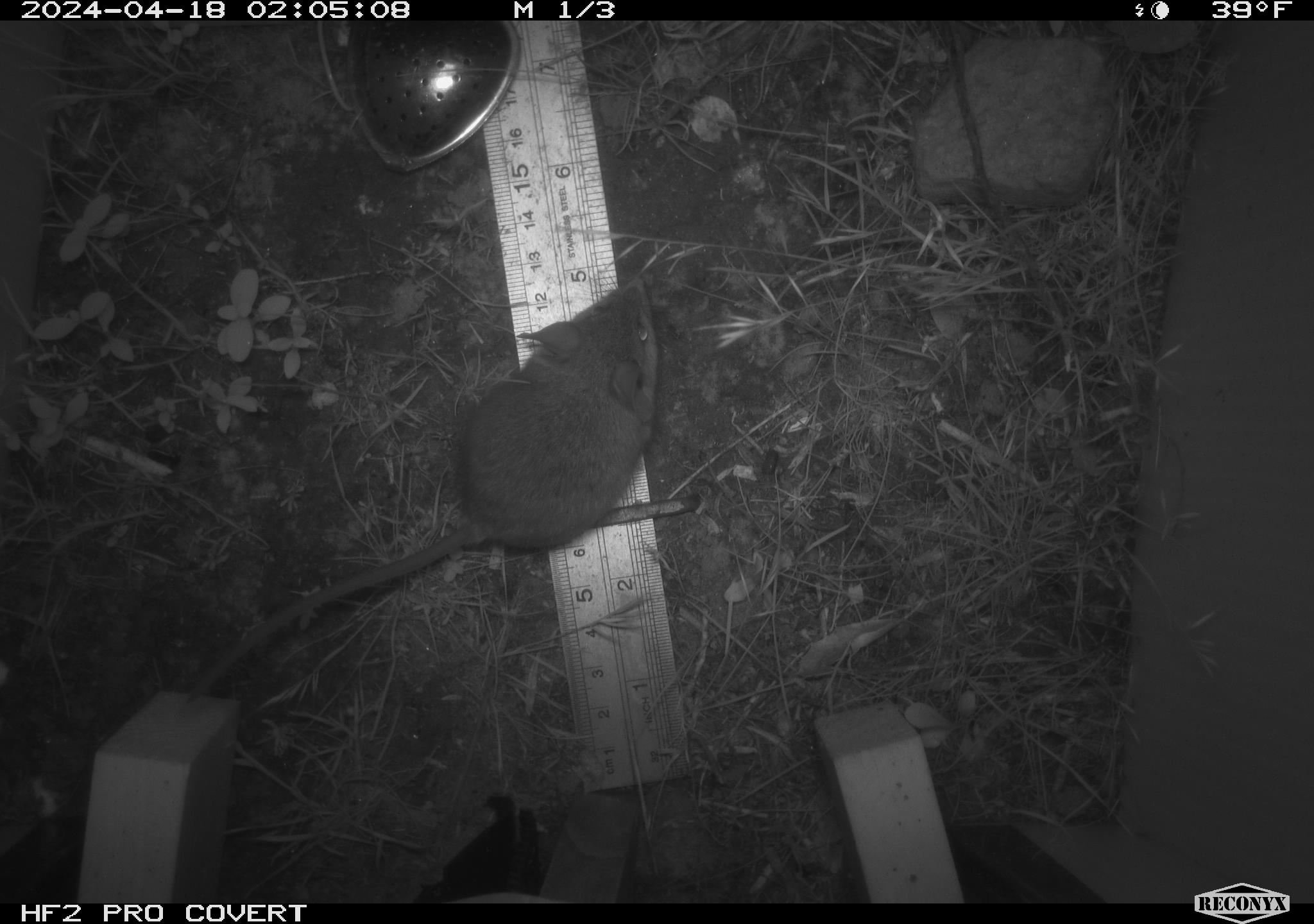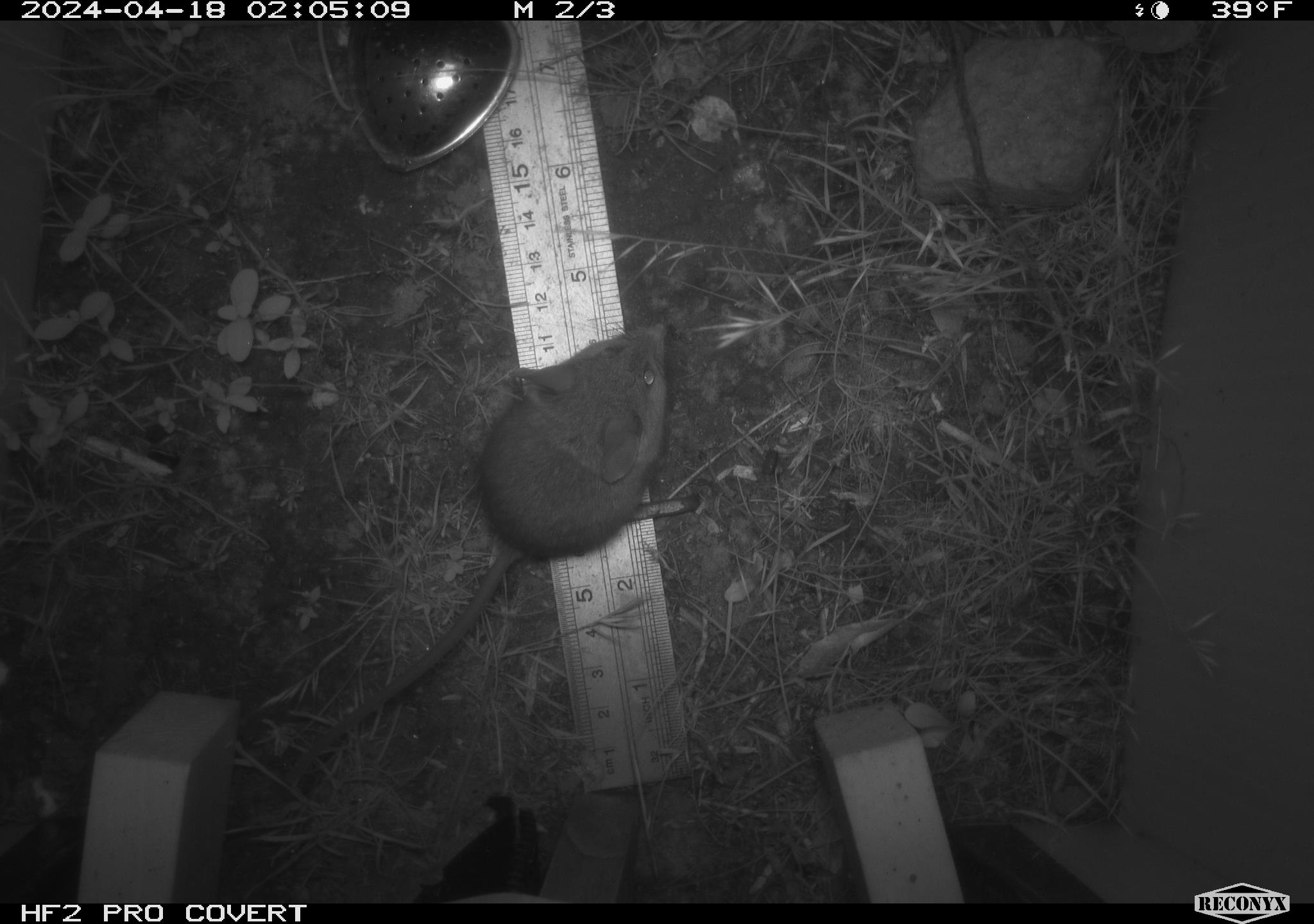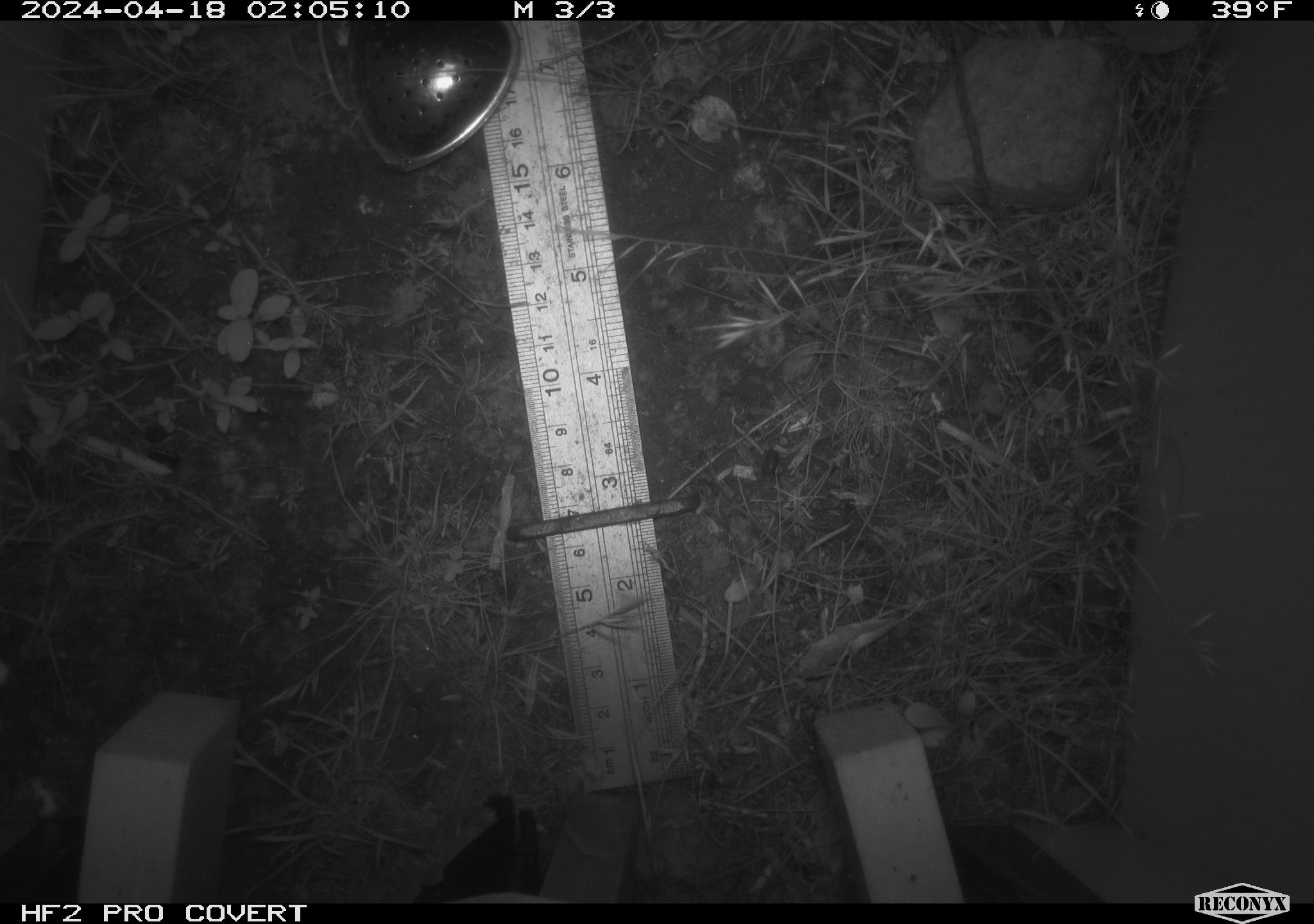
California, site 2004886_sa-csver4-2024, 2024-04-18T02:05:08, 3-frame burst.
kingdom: Animalia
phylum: Chordata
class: Mammalia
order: Rodentia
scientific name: Rodentia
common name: mouse species